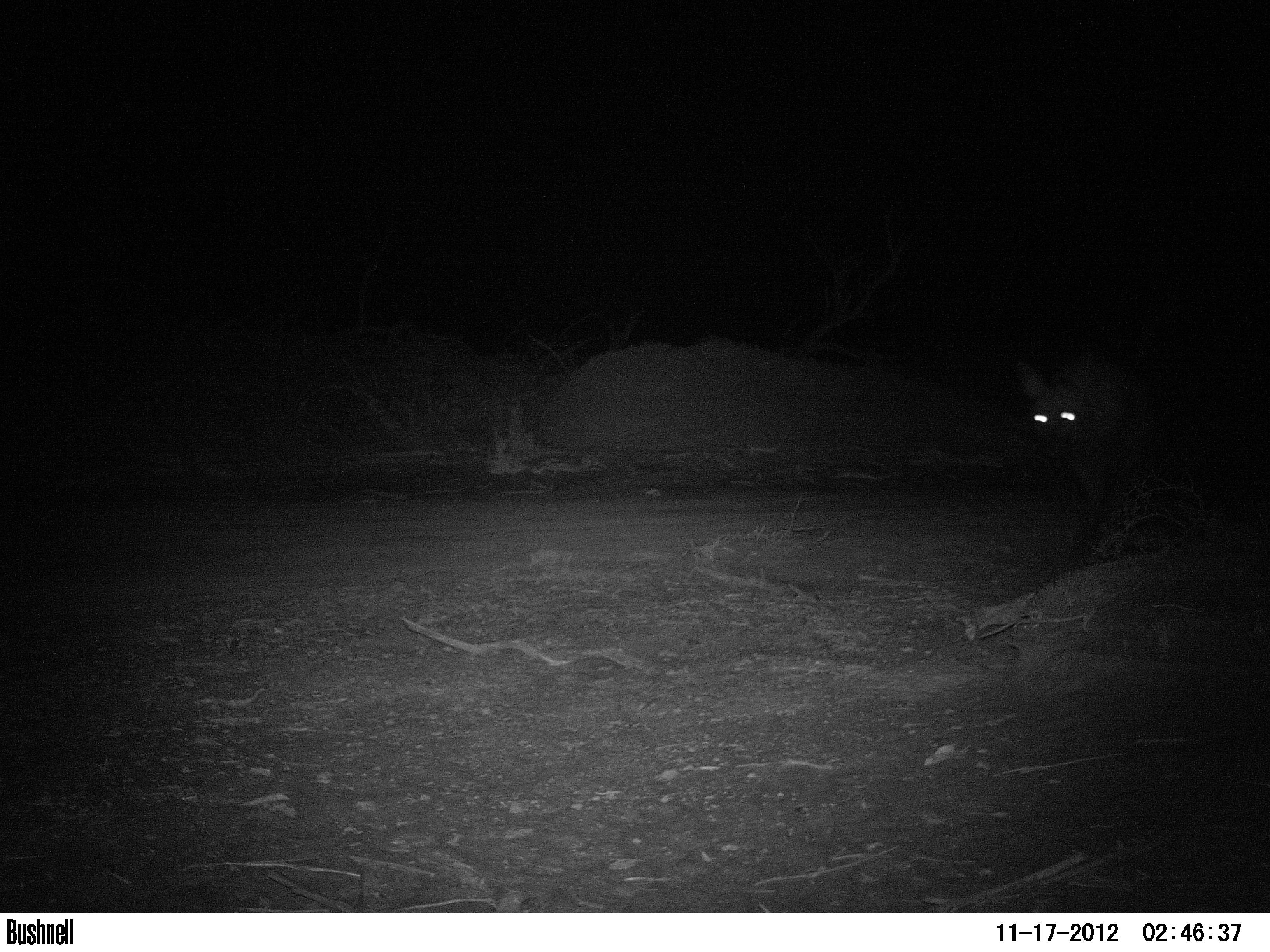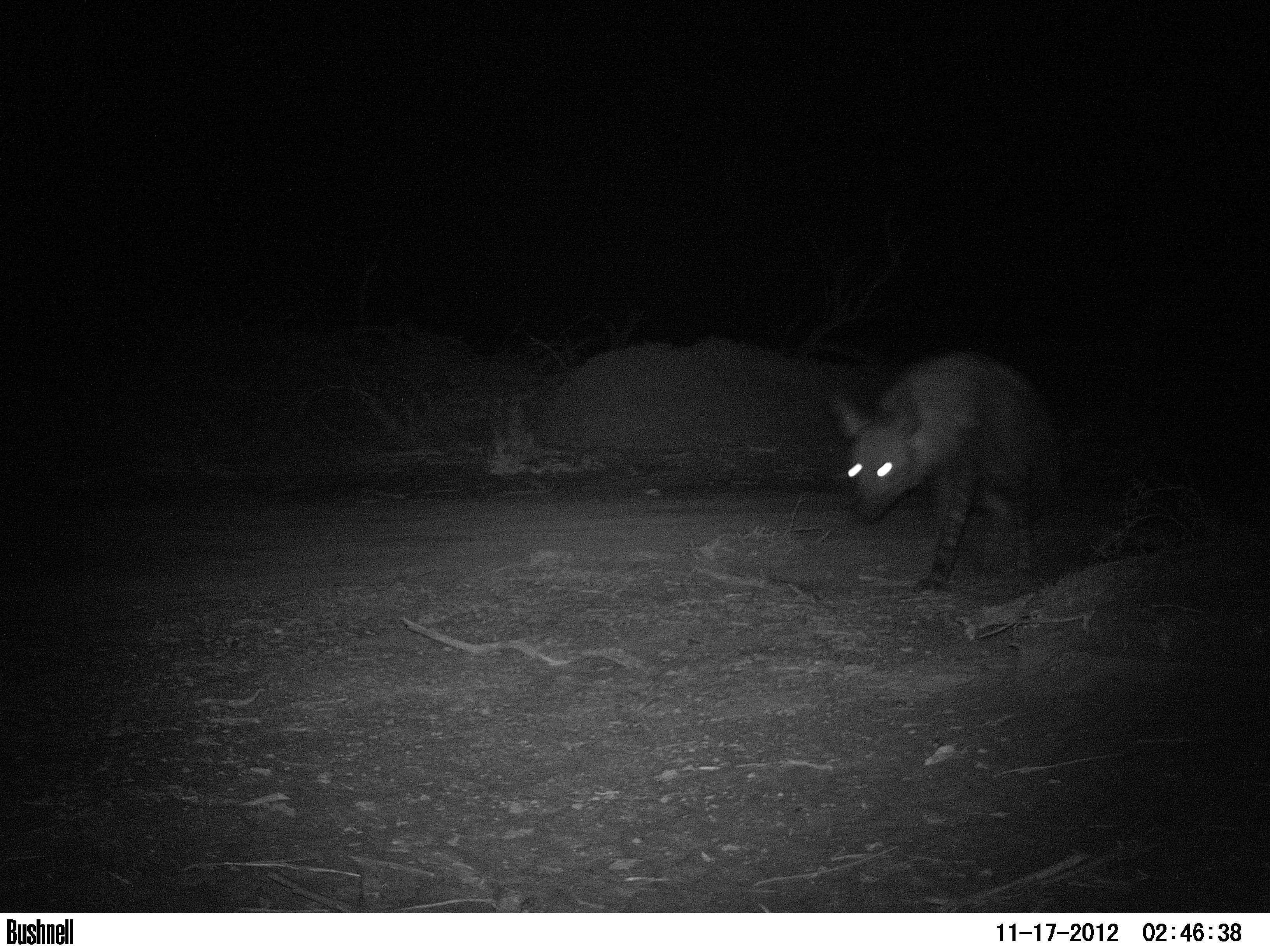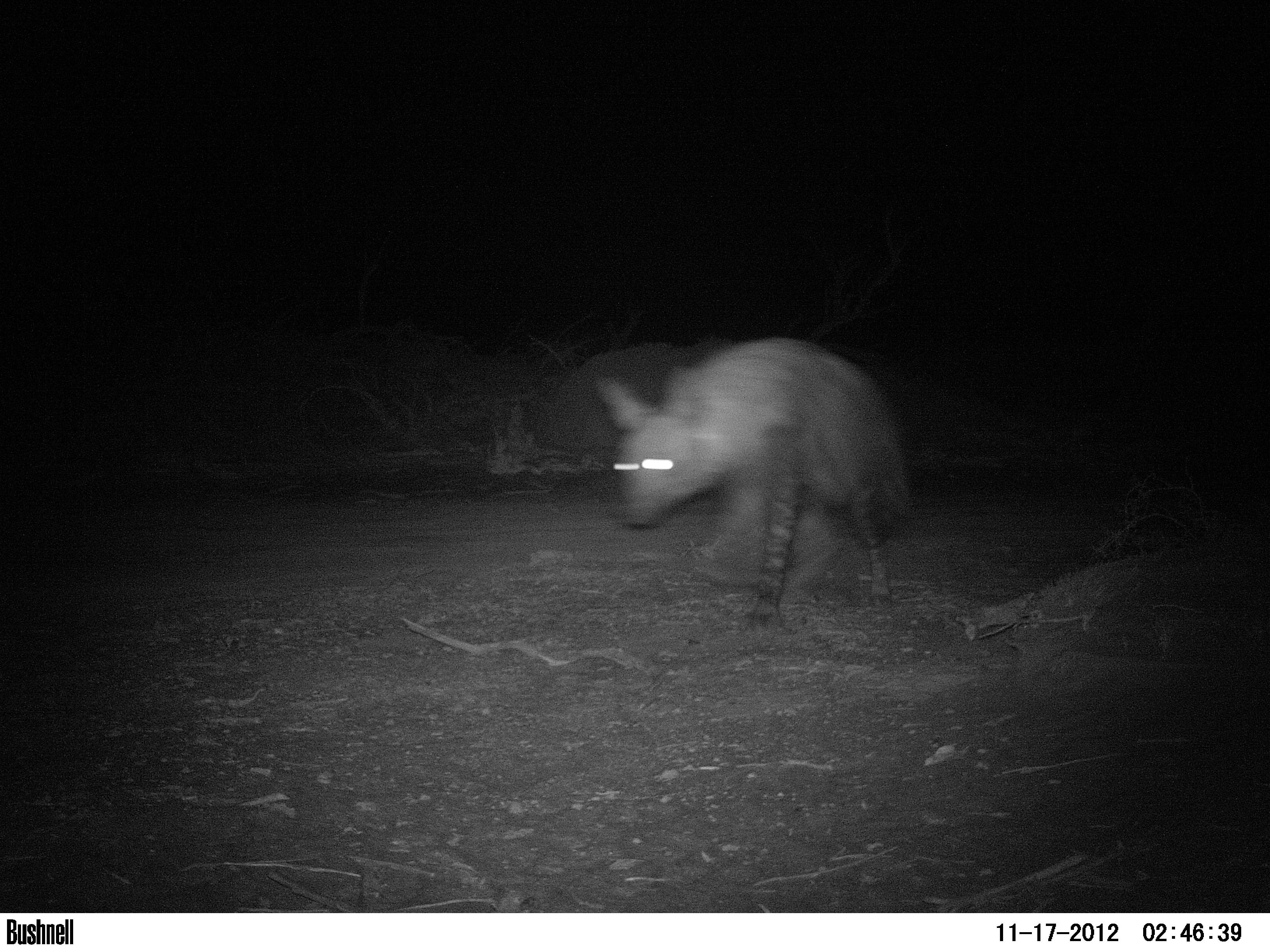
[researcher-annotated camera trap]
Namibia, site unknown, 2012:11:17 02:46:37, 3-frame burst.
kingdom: Animalia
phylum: Chordata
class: Mammalia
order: Carnivora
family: Hyaenidae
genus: Parahyaena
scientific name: Parahyaena brunnea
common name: brown hyena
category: hyaena brunnea